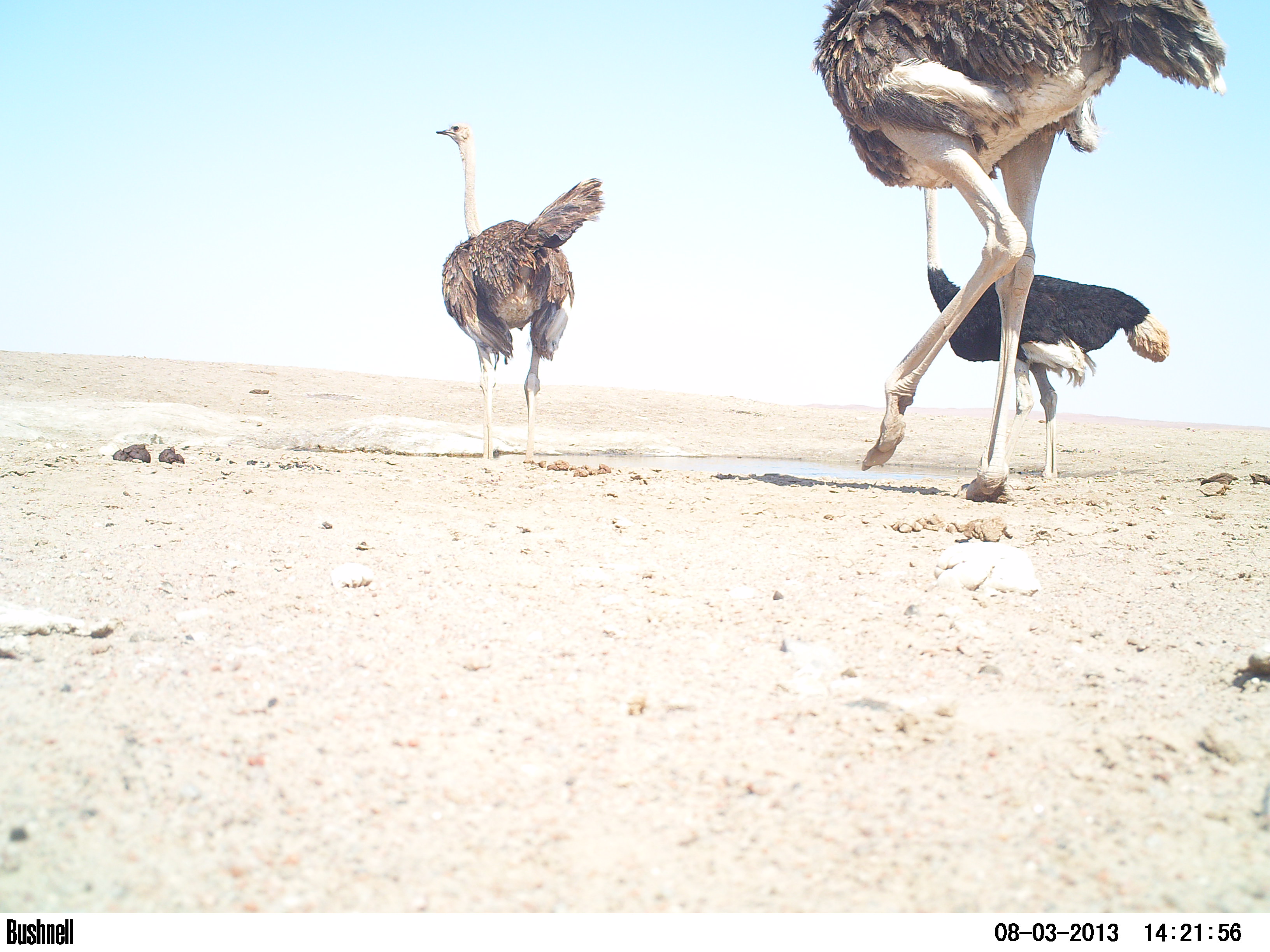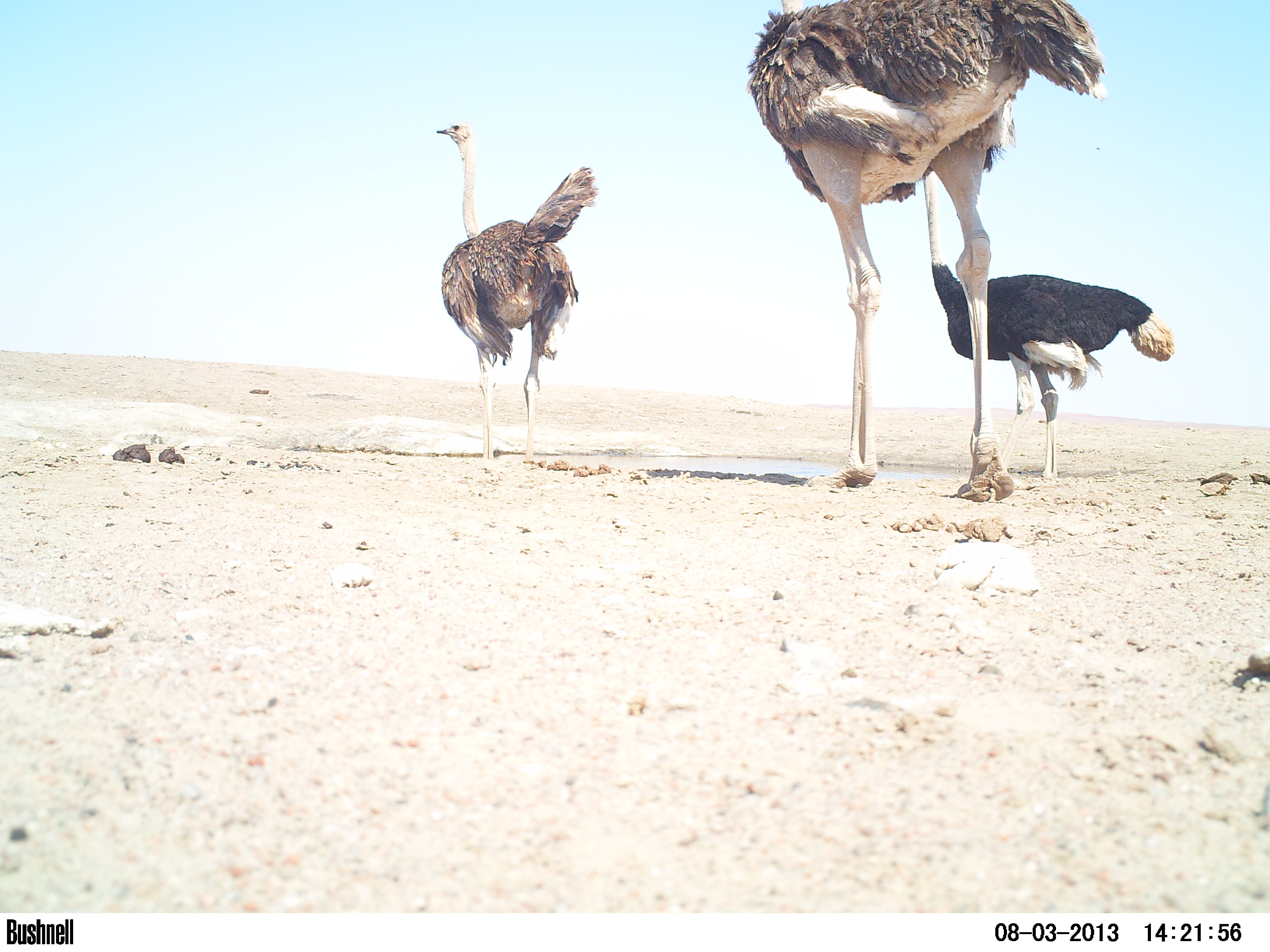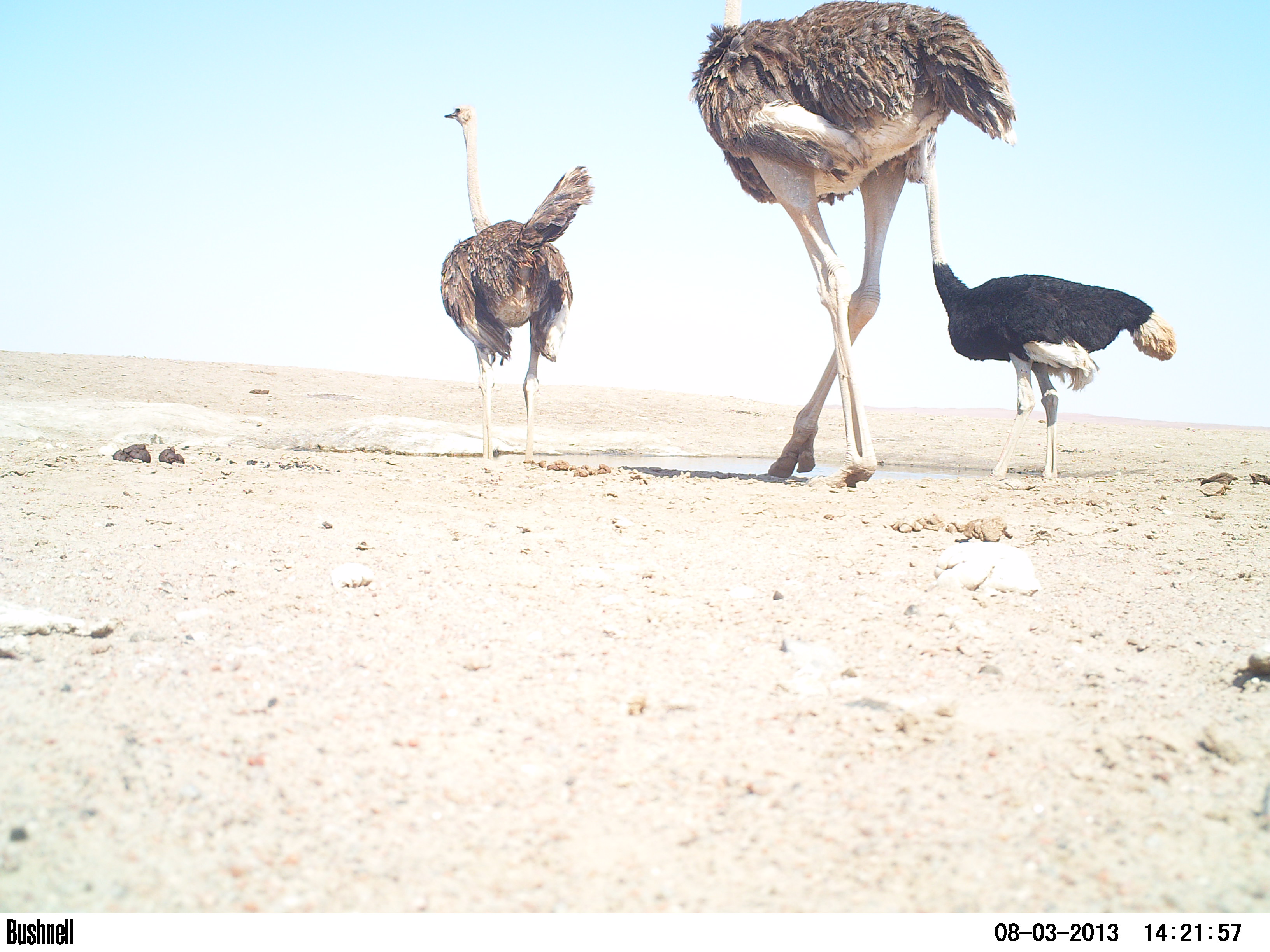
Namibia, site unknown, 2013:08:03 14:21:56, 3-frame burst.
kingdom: Animalia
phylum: Chordata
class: Aves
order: Struthioniformes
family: Struthionidae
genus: Struthio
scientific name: Struthio camelus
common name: common ostrich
Struthio camelus (common ostrich).